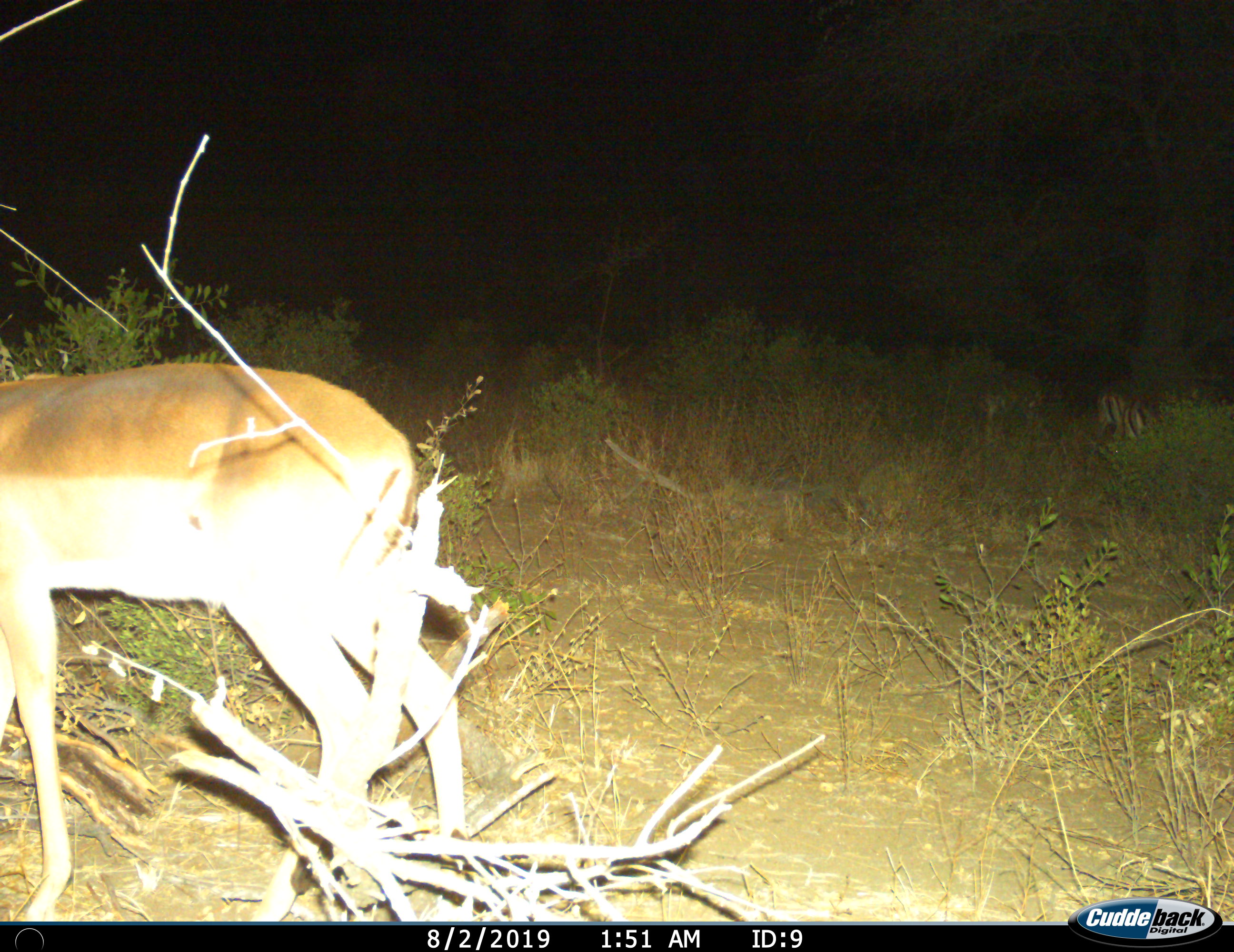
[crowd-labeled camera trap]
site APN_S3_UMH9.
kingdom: Animalia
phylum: Chordata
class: Mammalia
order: Artiodactyla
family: Bovidae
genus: Aepyceros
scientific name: Aepyceros melampus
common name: impala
Impala (Aepyceros melampus), count 1. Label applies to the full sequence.